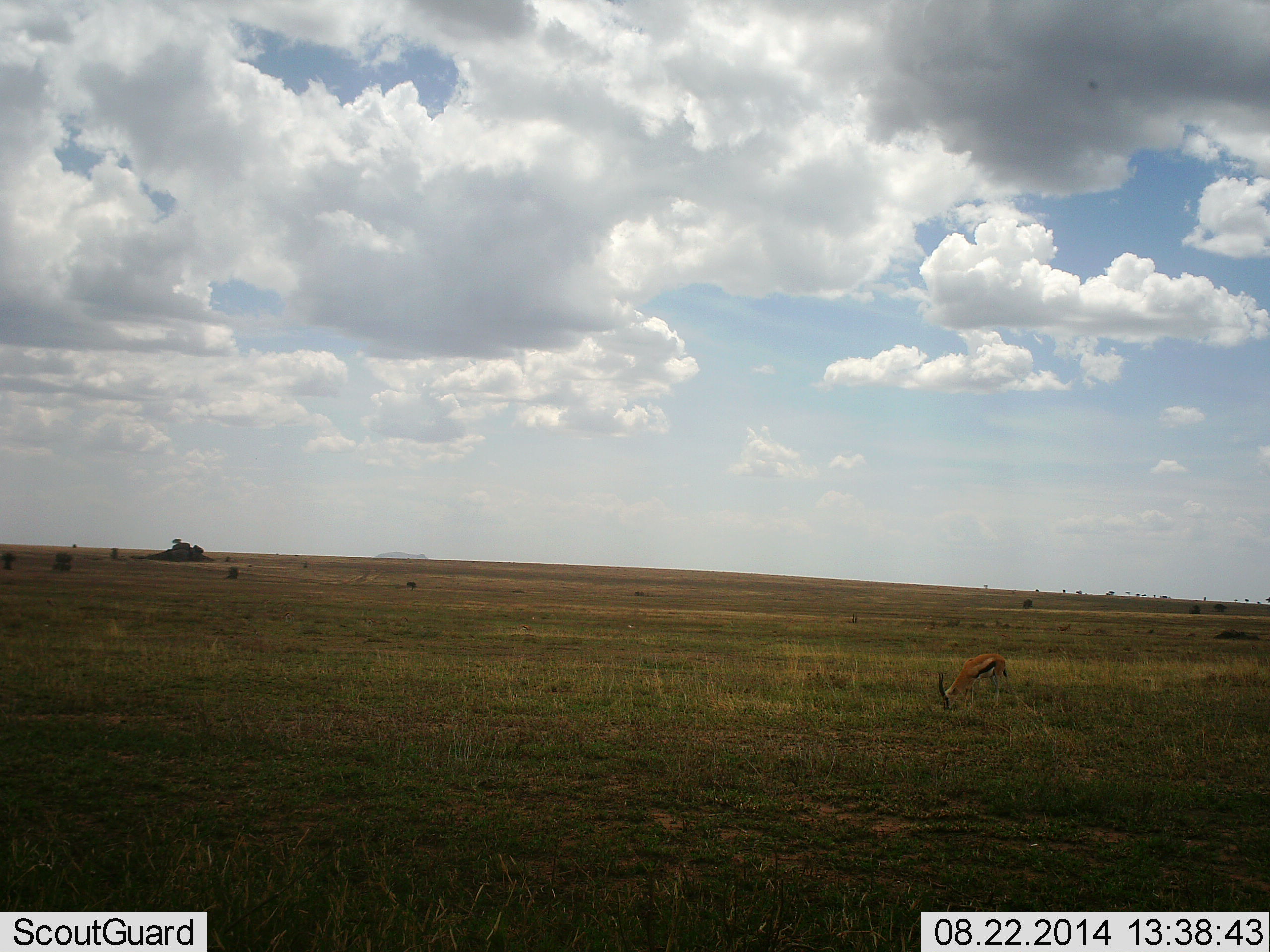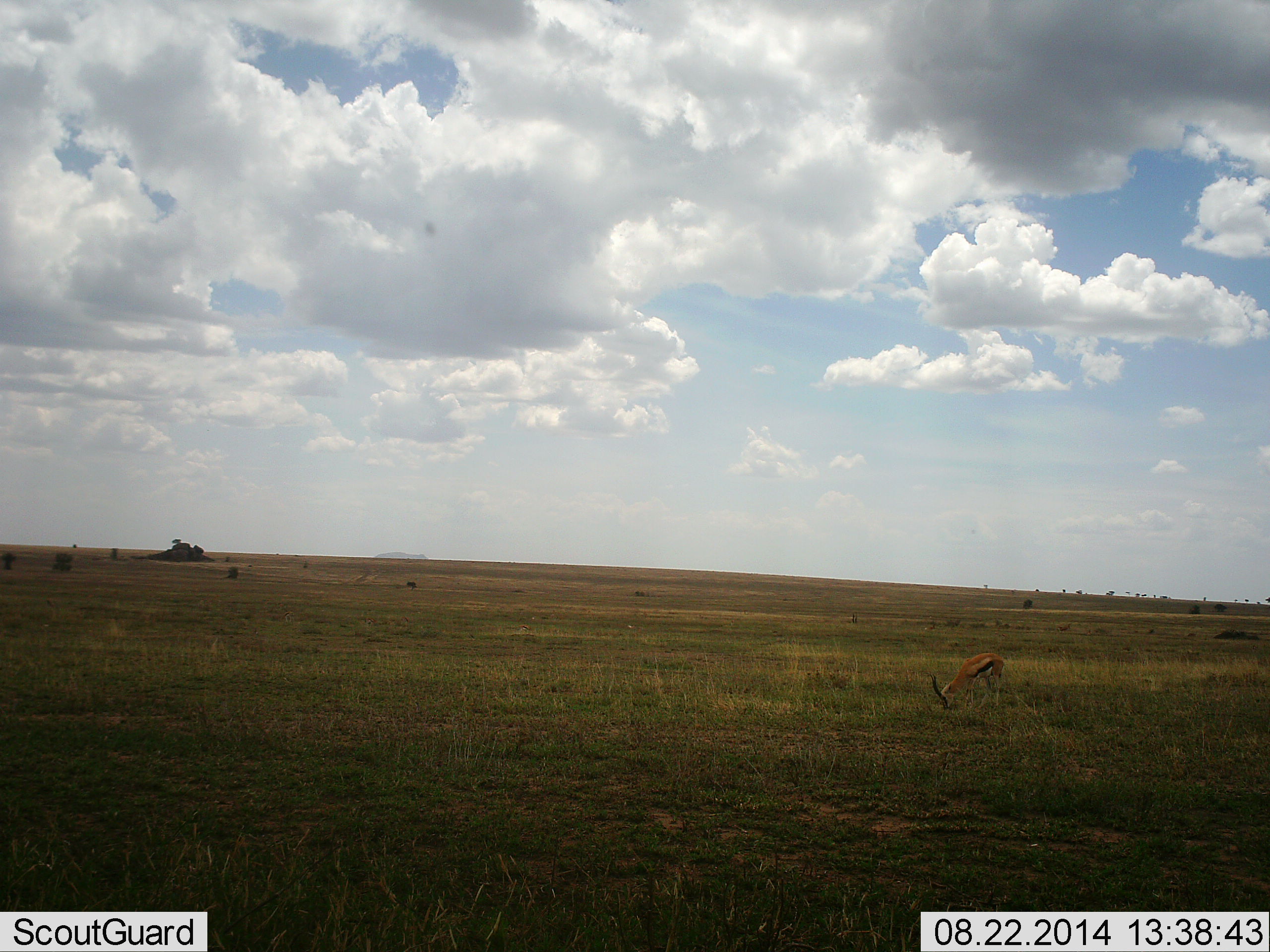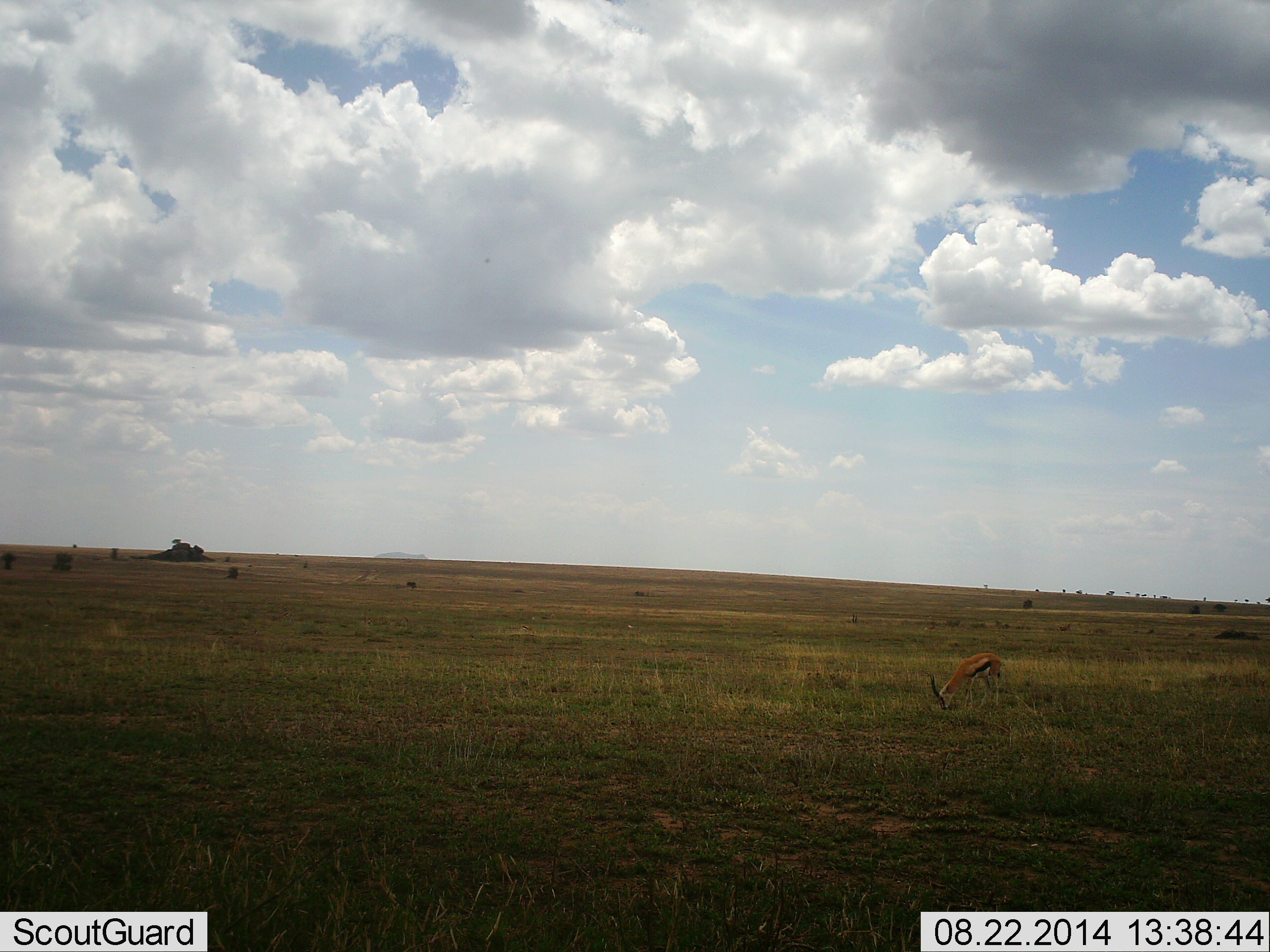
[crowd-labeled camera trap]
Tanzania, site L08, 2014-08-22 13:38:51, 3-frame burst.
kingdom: Animalia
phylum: Chordata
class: Mammalia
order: Artiodactyla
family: Bovidae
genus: Eudorcas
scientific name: Eudorcas thomsonii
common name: thomson's gazelle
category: gazellethomsons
Gazellethomsons (thomson's gazelle) (Eudorcas thomsonii), count 1. Behavior (volunteer vote fractions): standing 27%, resting 0%, moving 9%, interacting 0%. Young present (vote fraction): 0%. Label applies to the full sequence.